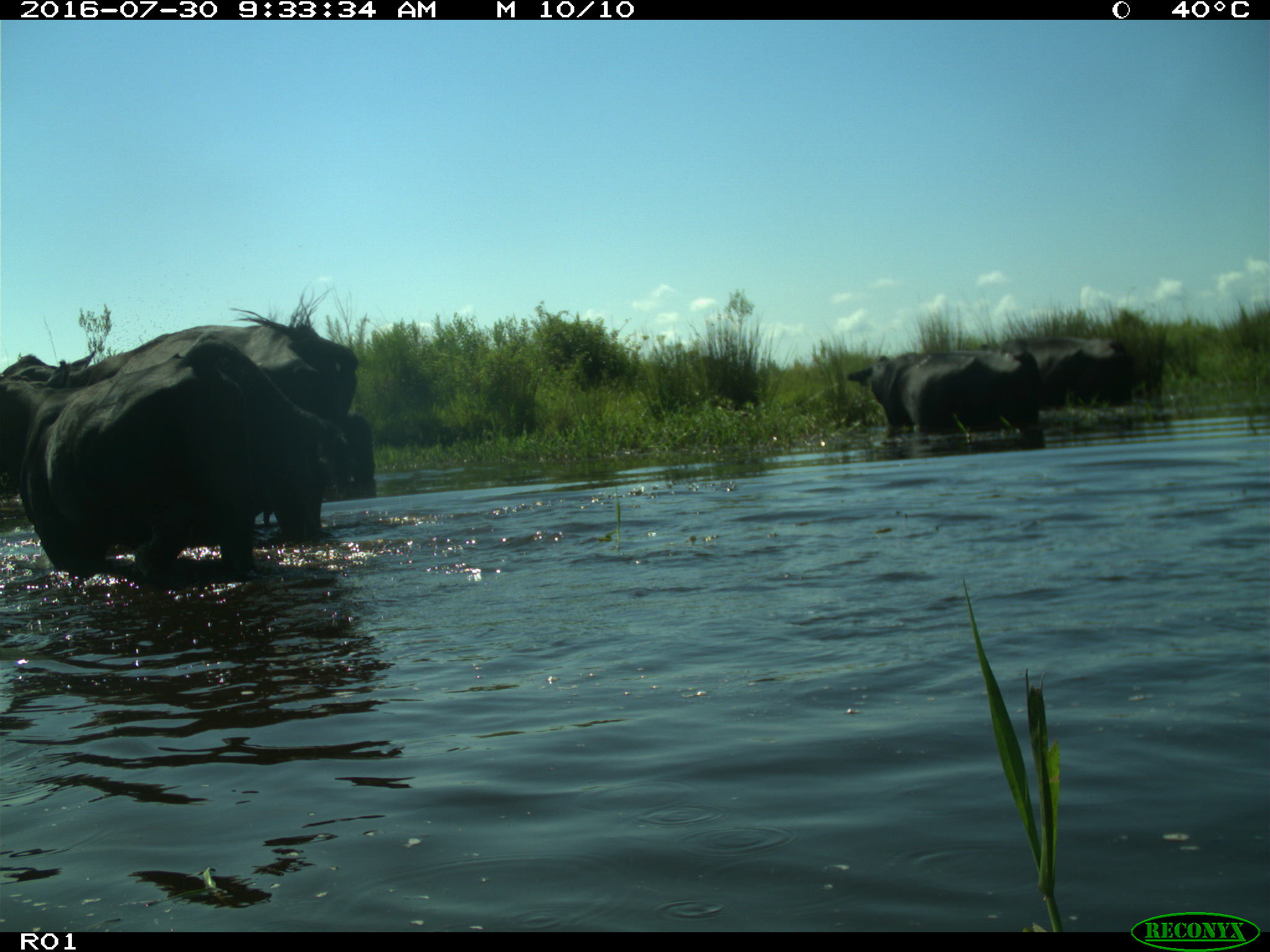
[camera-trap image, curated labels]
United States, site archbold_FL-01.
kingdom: Animalia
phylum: Chordata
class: Mammalia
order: Artiodactyla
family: Bovidae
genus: Bos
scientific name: Bos taurus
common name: domestic cow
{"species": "Bos taurus (domestic cow)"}